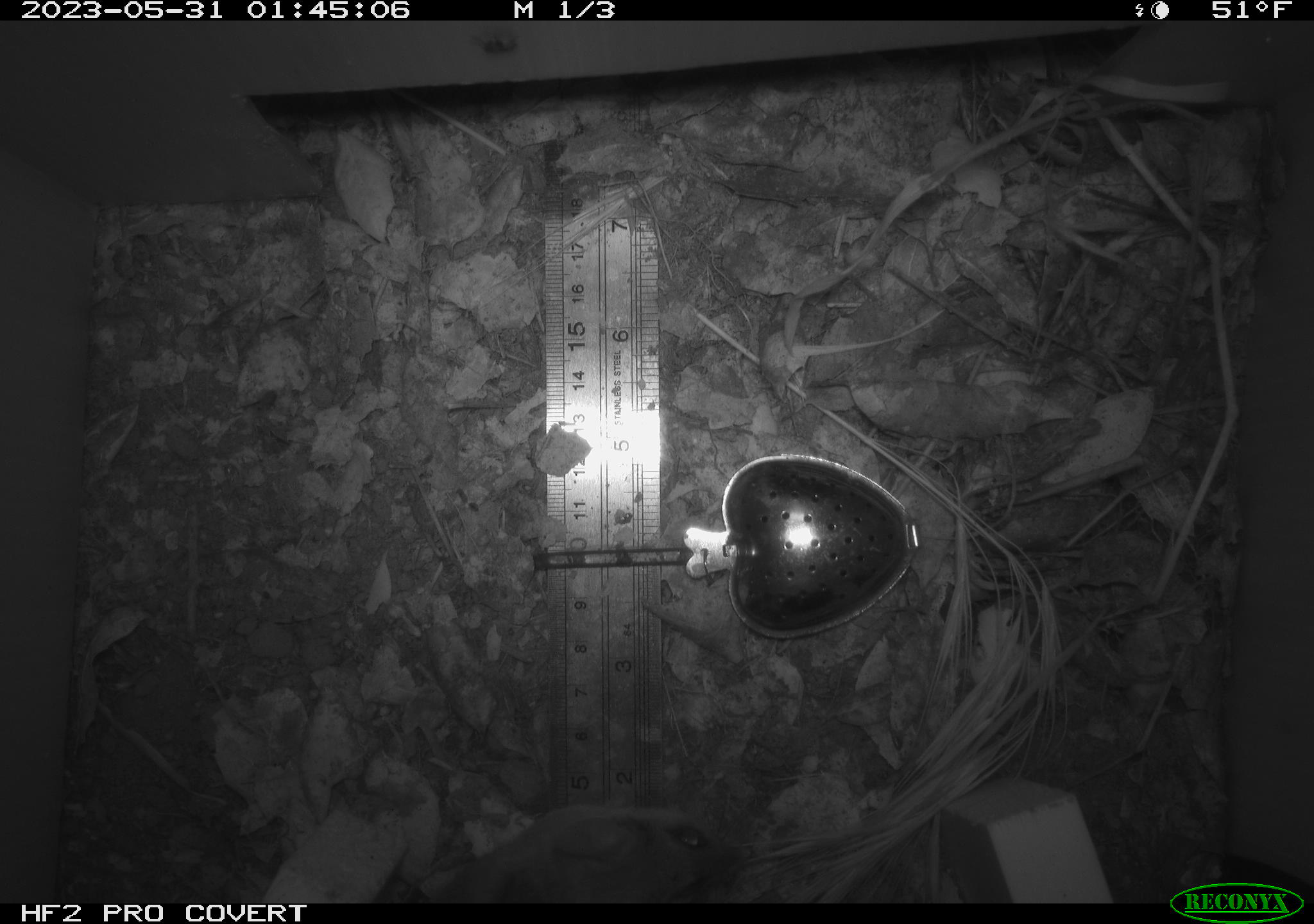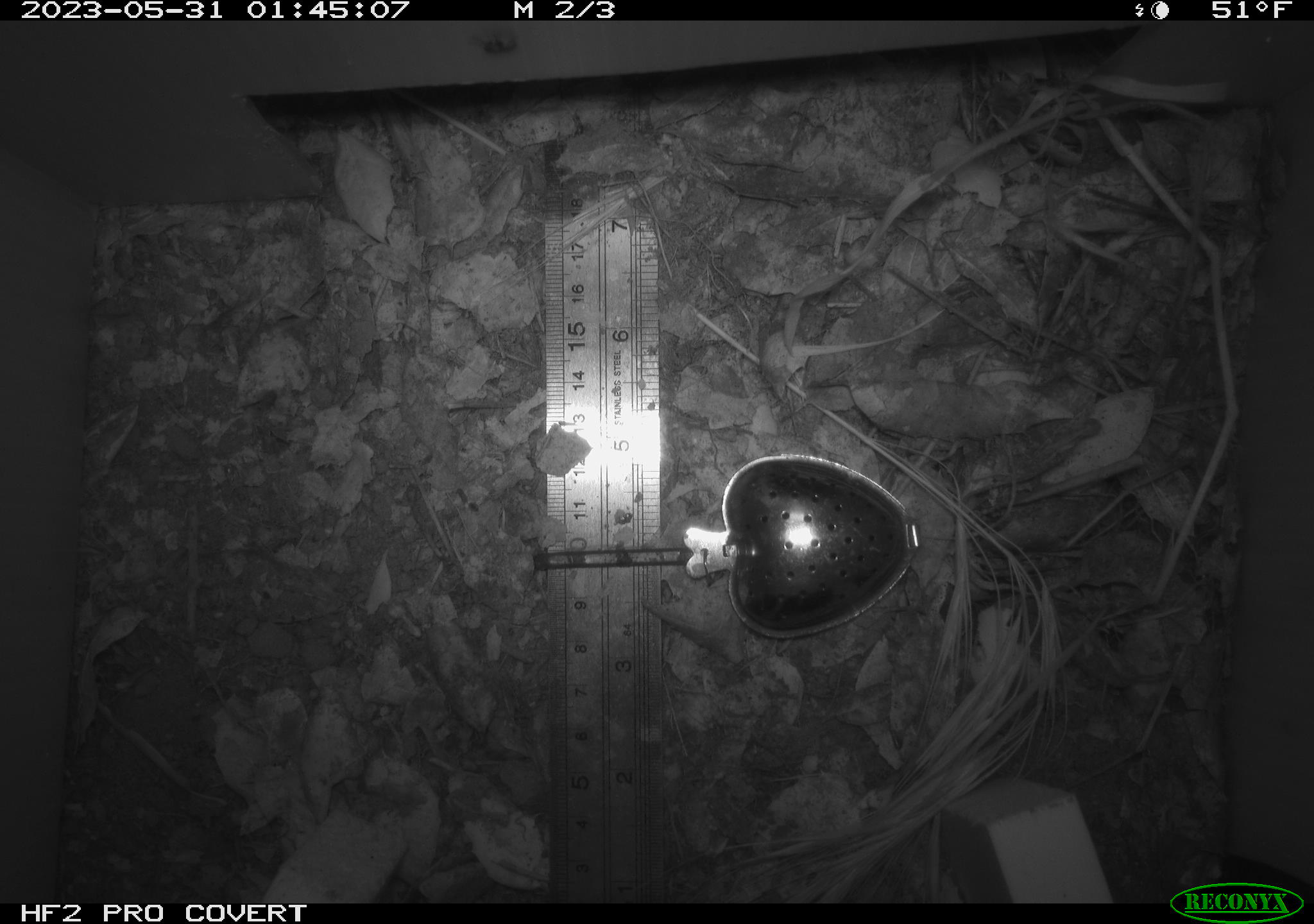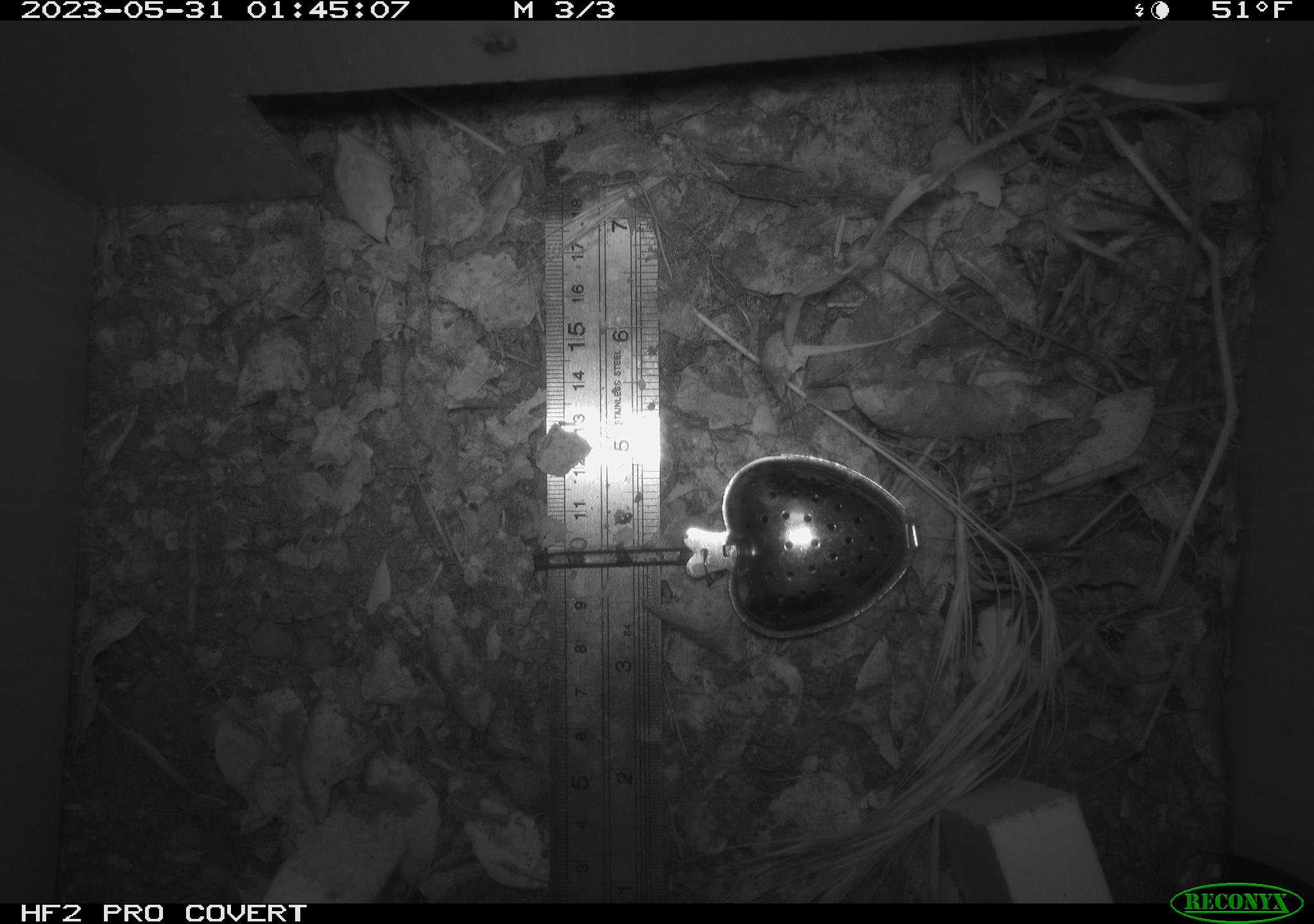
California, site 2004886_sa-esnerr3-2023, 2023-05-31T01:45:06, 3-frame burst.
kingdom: Animalia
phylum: Chordata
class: Mammalia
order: Rodentia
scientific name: Rodentia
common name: mouse species